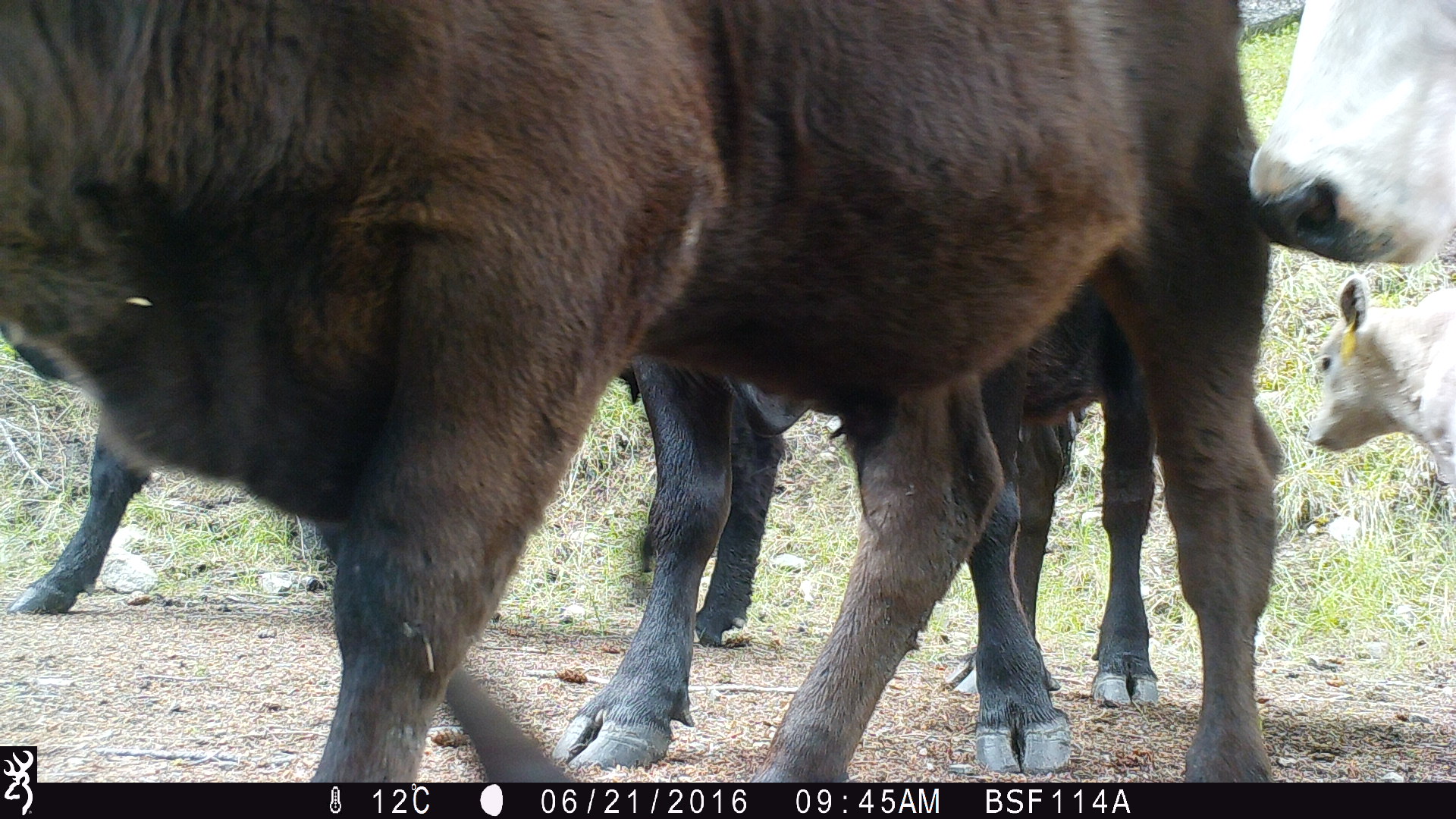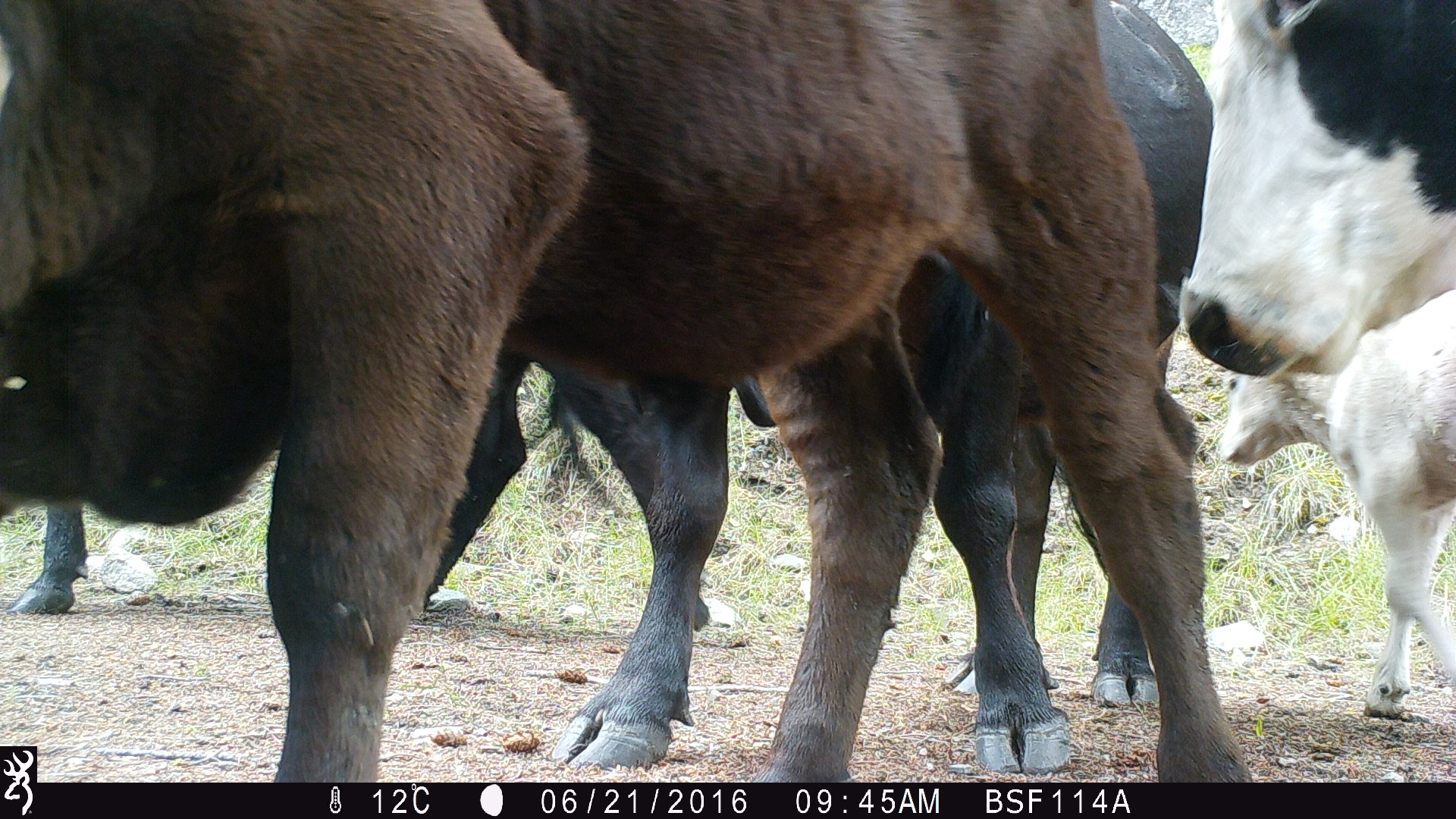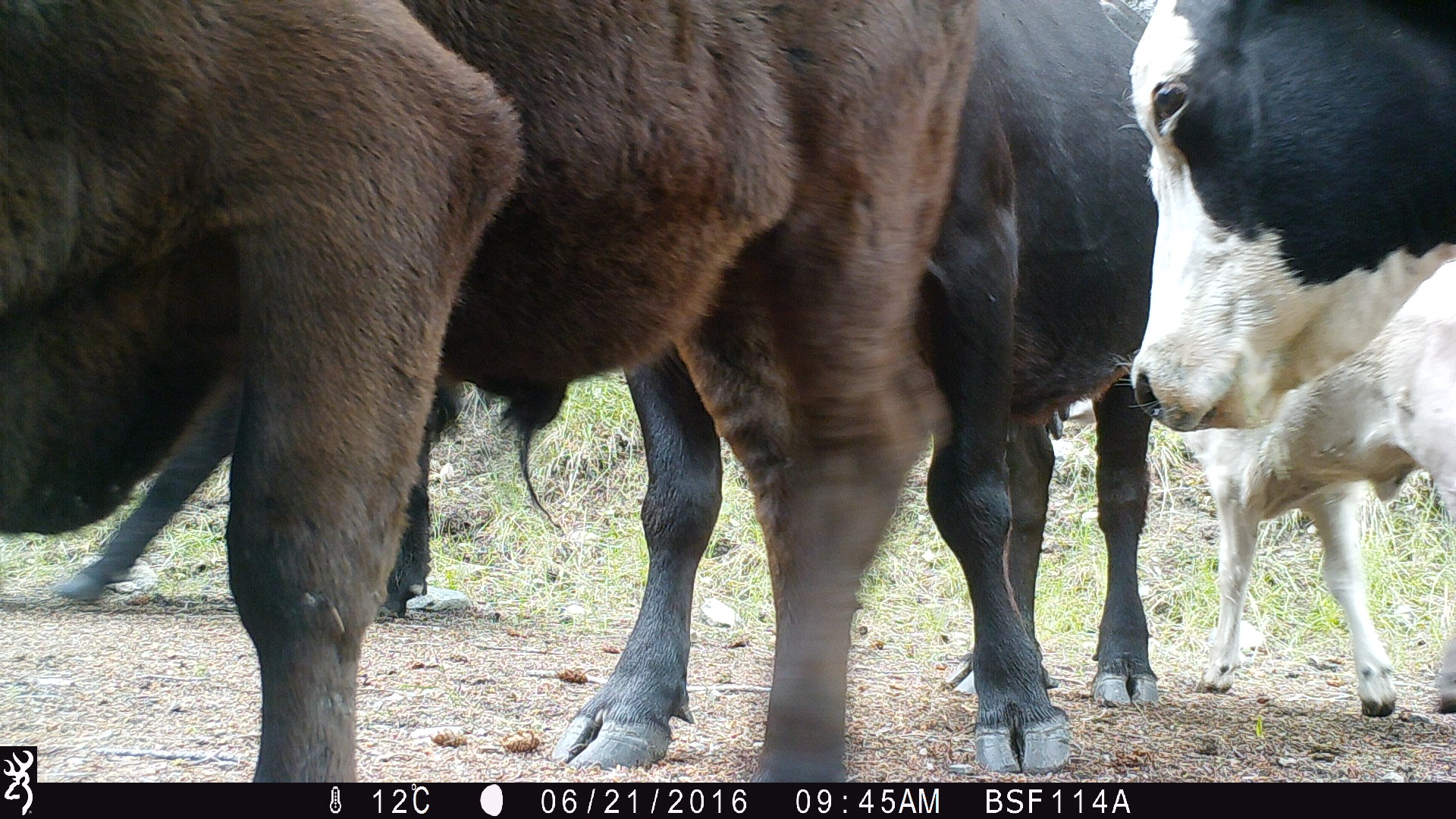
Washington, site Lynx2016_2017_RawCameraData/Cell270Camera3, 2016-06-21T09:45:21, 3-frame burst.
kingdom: Animalia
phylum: Chordata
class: Mammalia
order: Artiodactyla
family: Bovidae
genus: Bos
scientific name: Bos taurus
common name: domestic cattle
Domestic cattle (Bos taurus). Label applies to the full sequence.